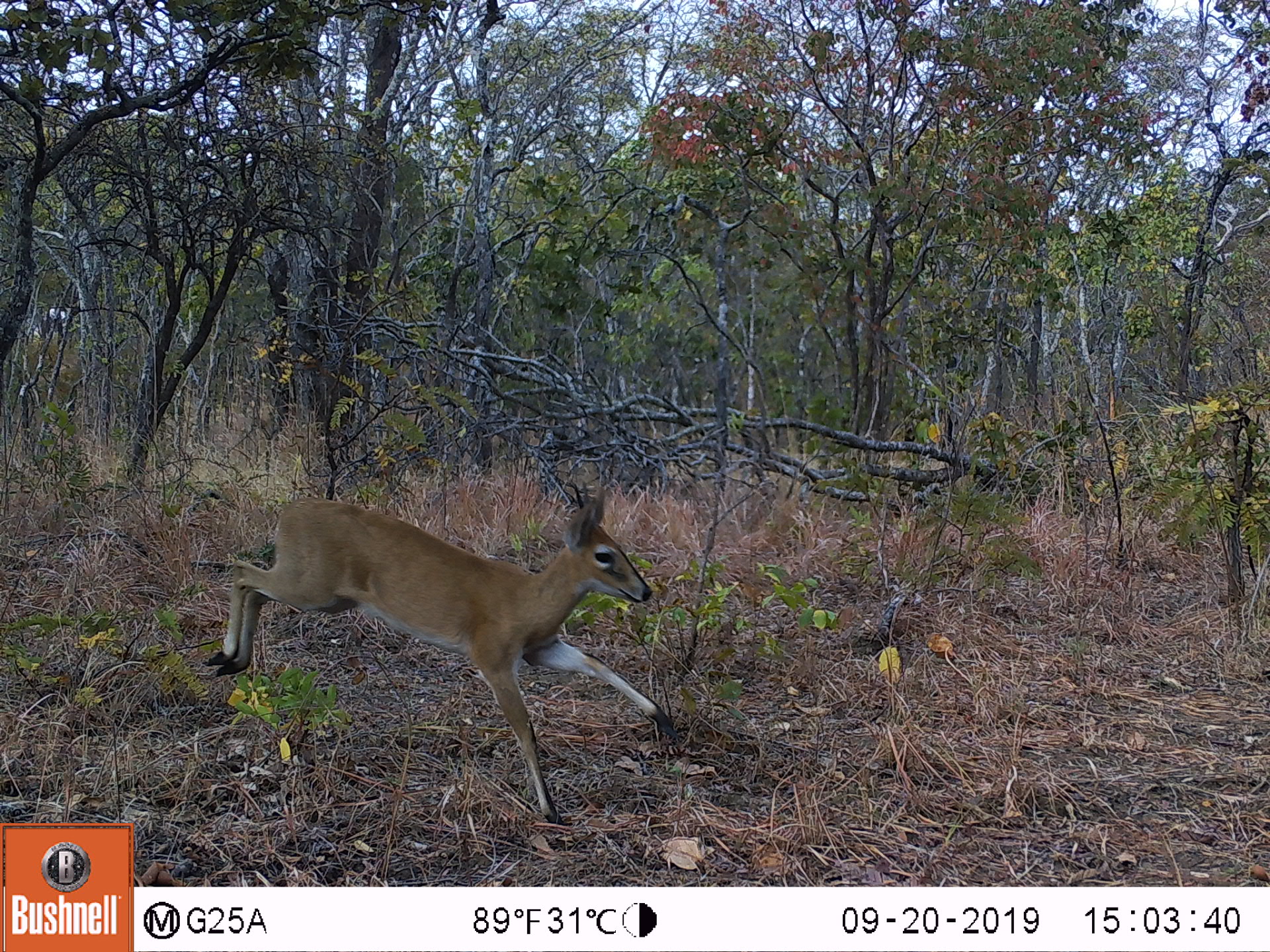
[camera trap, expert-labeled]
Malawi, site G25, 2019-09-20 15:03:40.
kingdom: Animalia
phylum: Chordata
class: Mammalia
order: Artiodactyla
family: Bovidae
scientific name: Antilopinae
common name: small antelope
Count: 1.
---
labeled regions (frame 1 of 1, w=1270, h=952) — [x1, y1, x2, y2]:
small antelope: [202, 469, 683, 830]